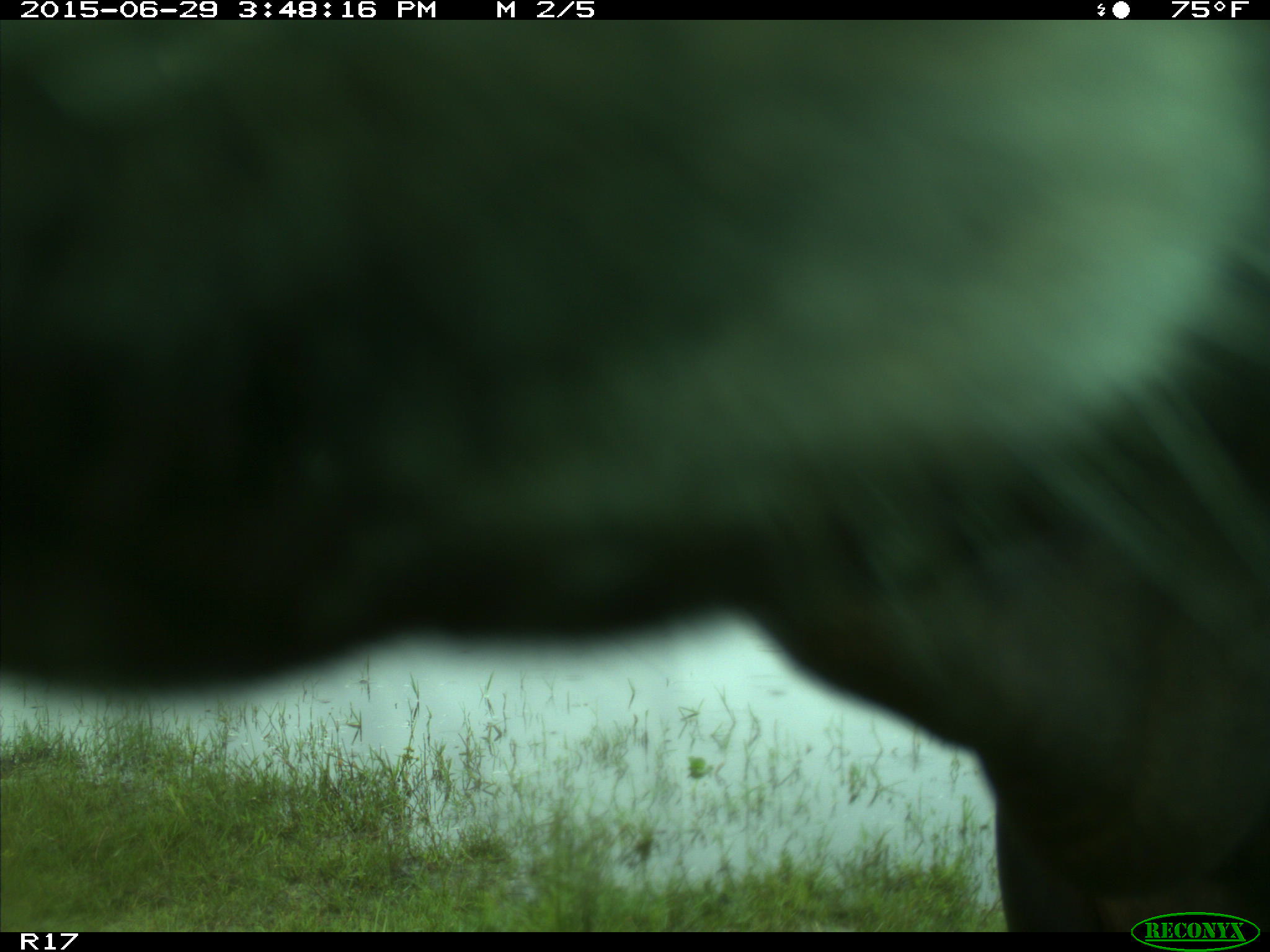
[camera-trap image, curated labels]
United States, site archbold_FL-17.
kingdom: Animalia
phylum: Chordata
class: Mammalia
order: Artiodactyla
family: Bovidae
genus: Bos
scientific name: Bos taurus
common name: domestic cow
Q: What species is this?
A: Bos taurus (domestic cow).